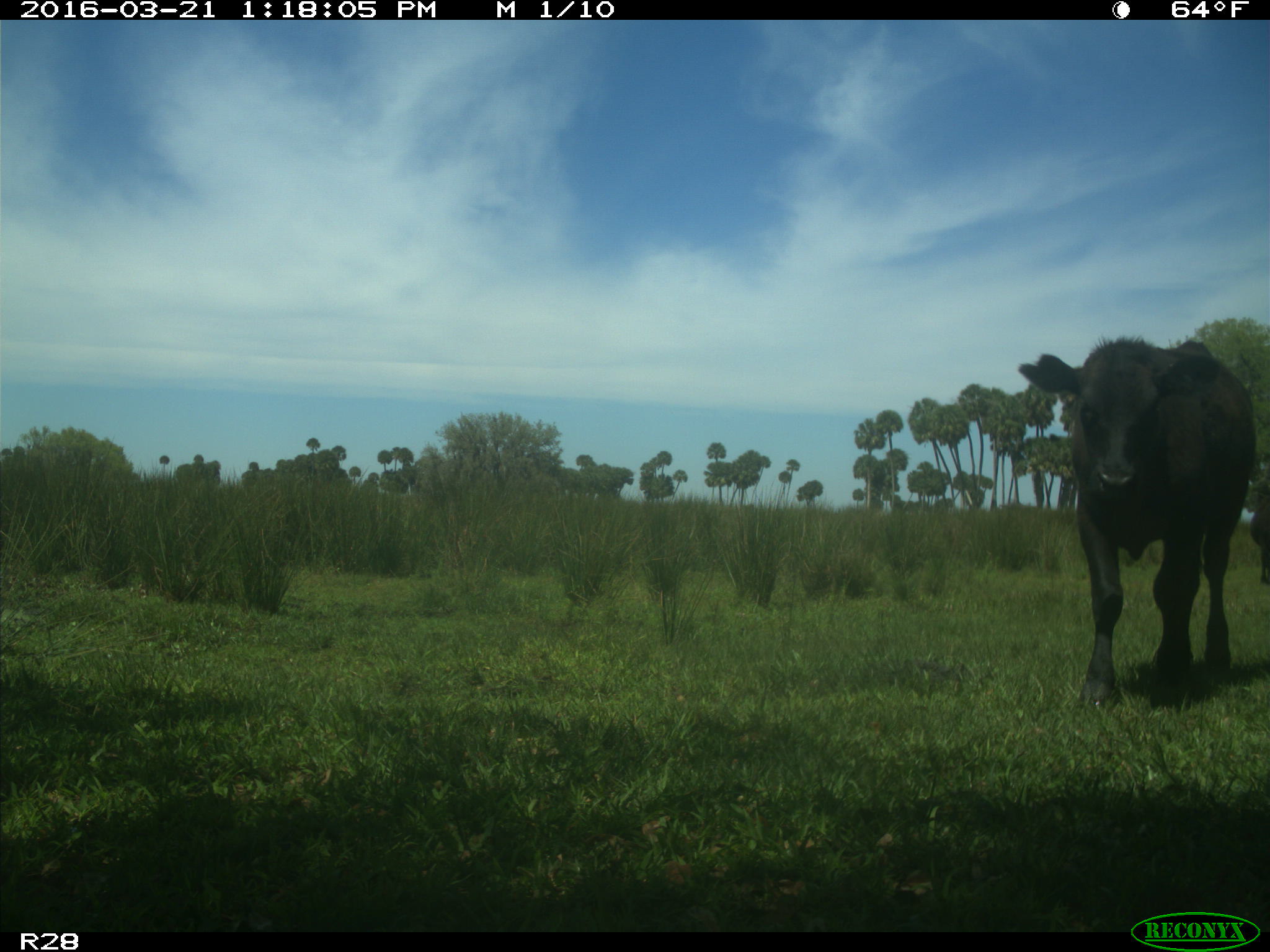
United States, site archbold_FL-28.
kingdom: Animalia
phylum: Chordata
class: Mammalia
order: Artiodactyla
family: Bovidae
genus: Bos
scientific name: Bos taurus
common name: domestic cow